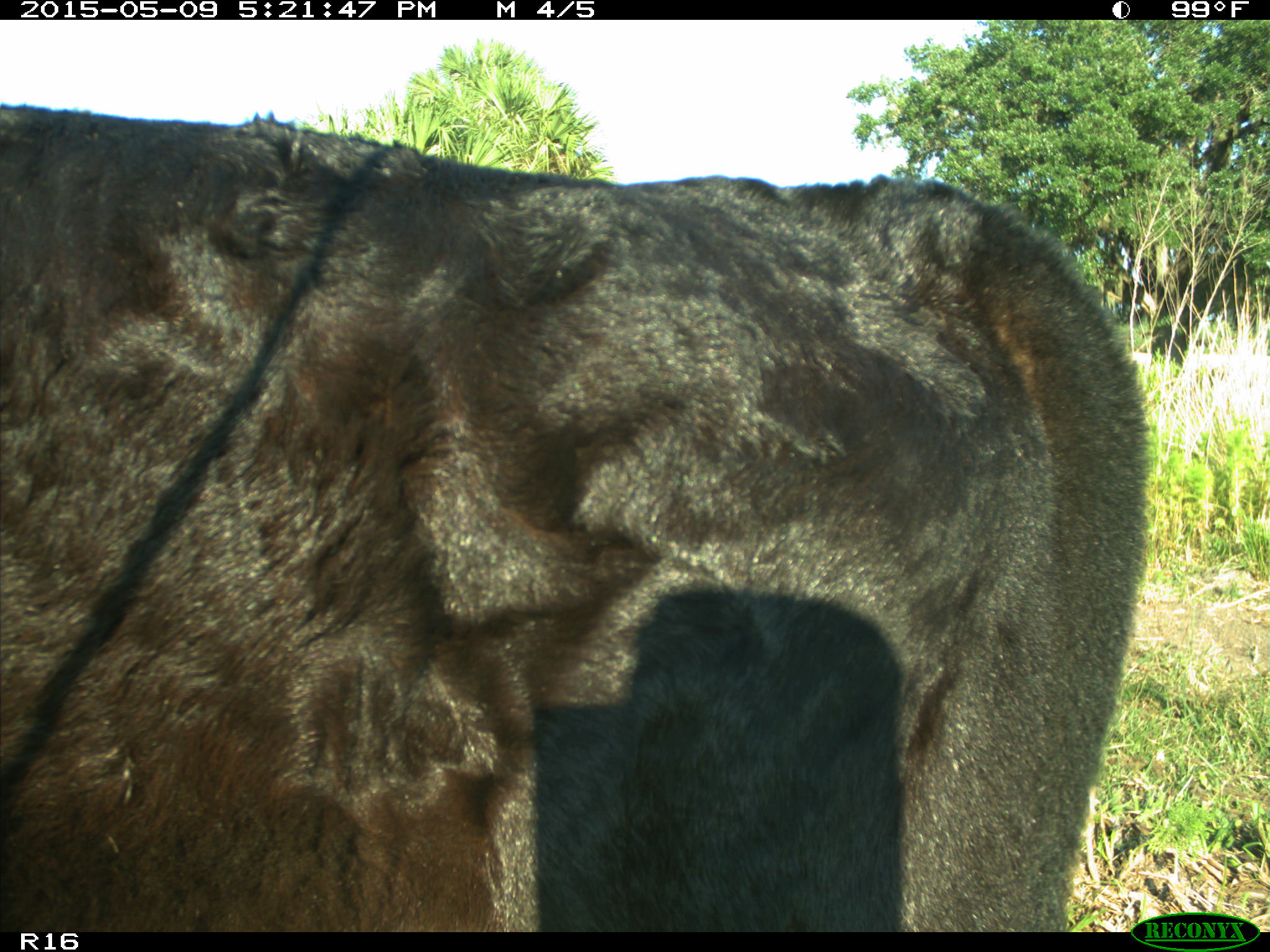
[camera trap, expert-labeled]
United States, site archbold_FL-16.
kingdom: Animalia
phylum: Chordata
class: Mammalia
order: Artiodactyla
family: Suidae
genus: Sus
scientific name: Sus scrofa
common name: wild boar